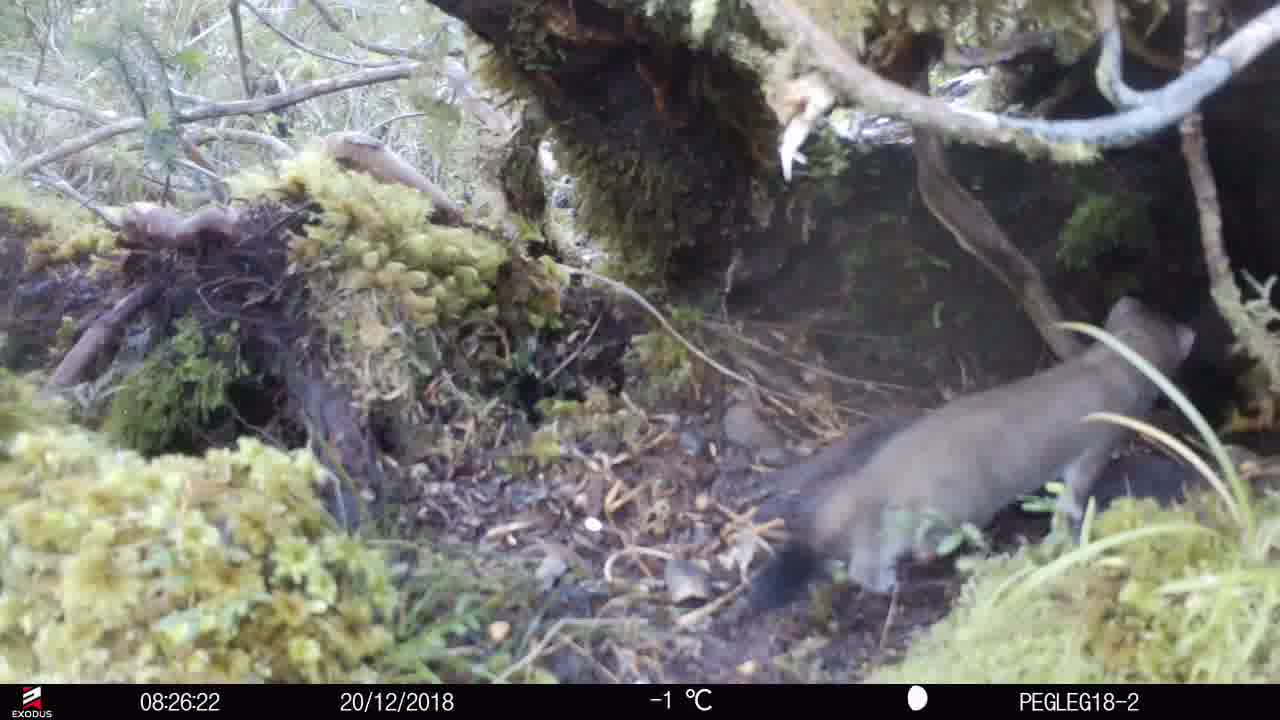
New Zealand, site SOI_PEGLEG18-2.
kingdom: Animalia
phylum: Chordata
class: Mammalia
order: Carnivora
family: Mustelidae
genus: Mustela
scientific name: Mustela erminea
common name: stoat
Stoat (Mustela erminea).